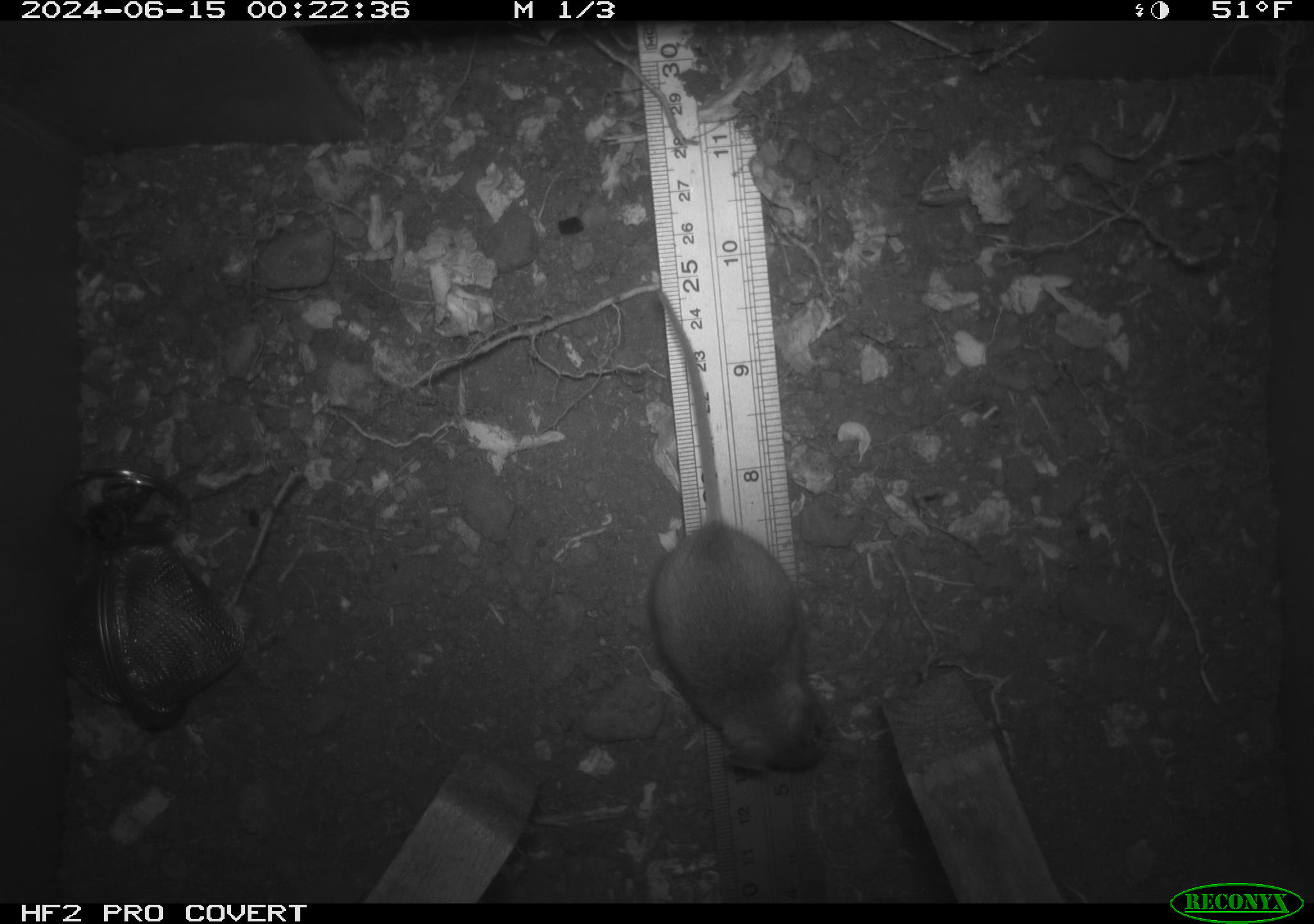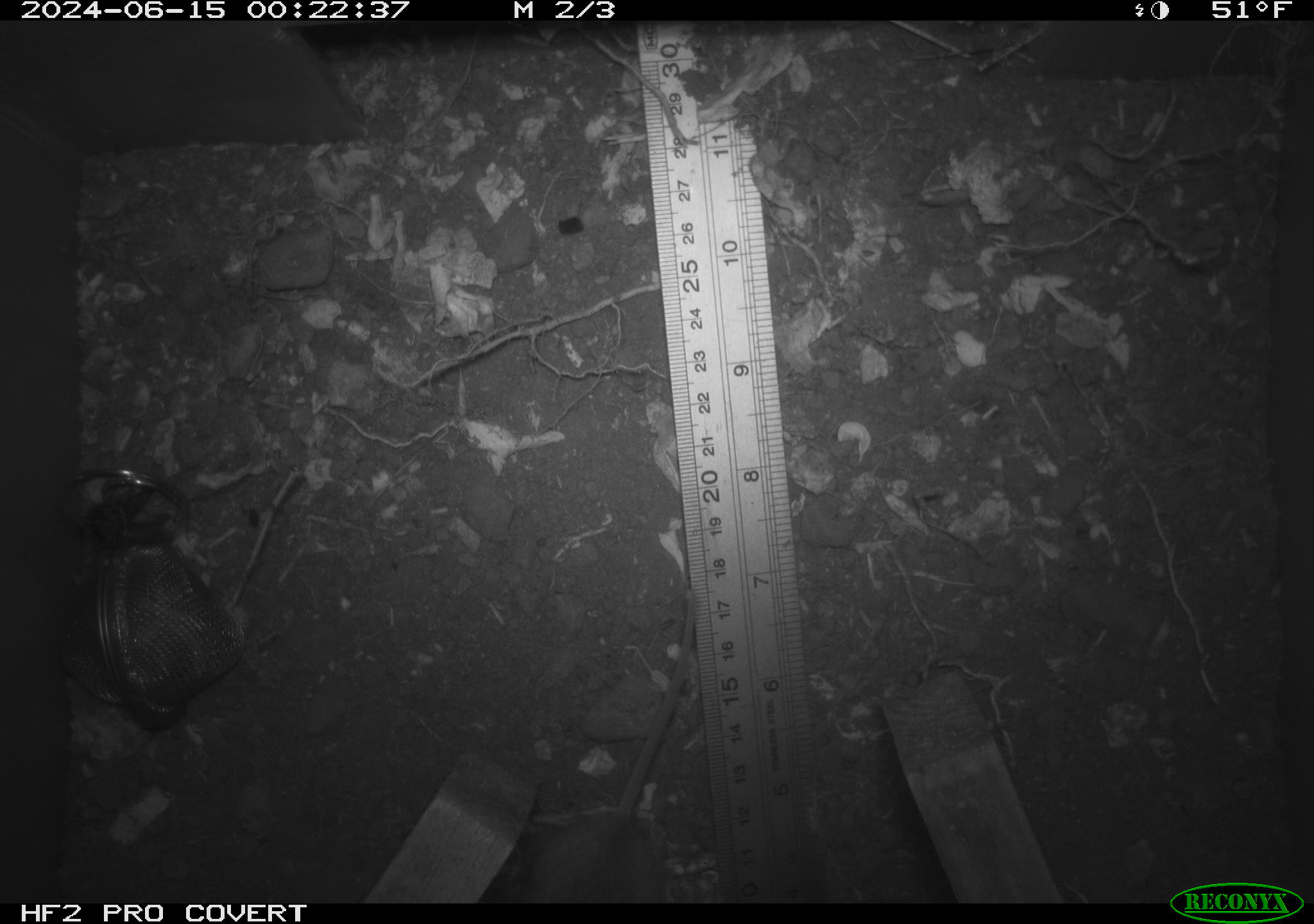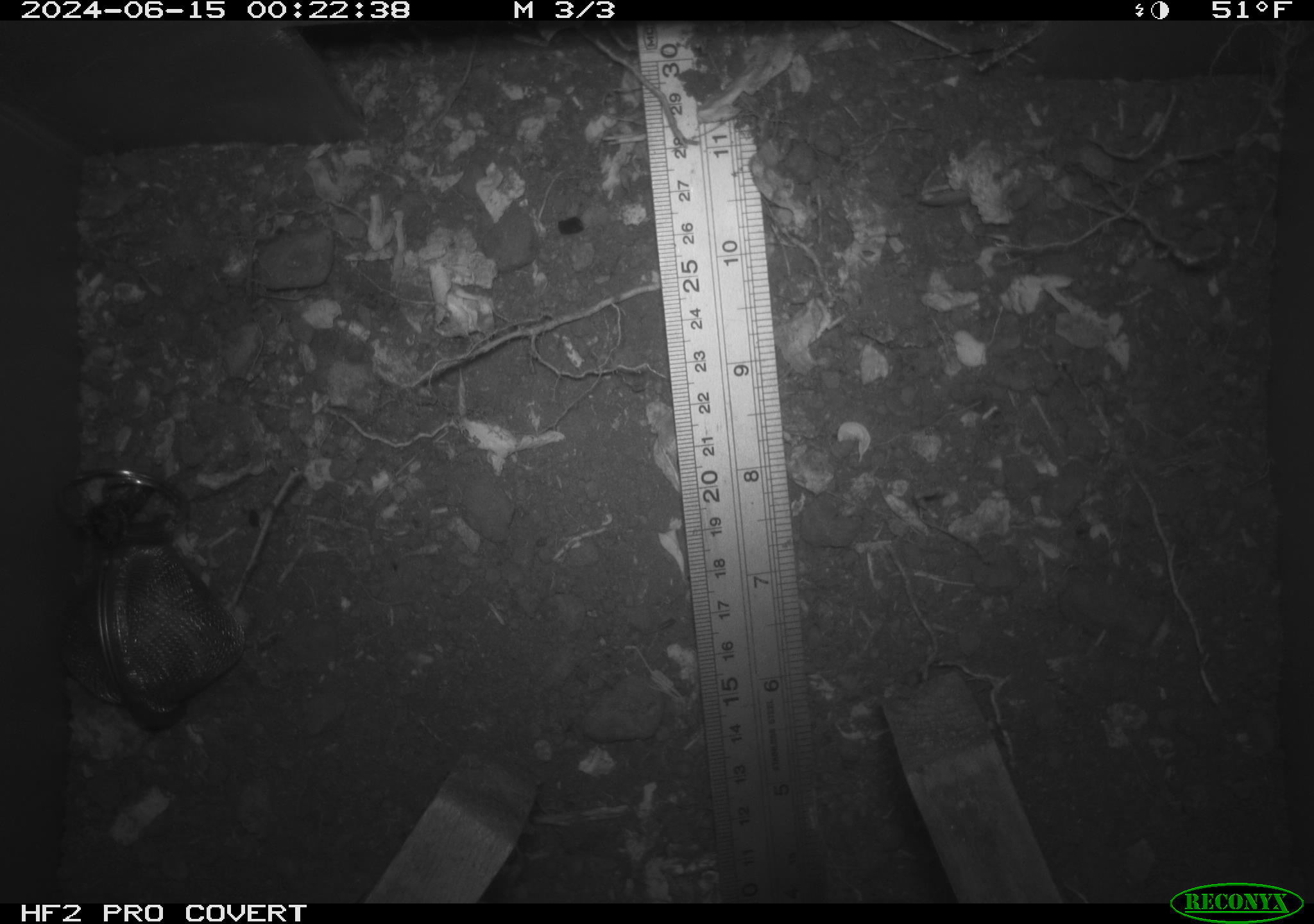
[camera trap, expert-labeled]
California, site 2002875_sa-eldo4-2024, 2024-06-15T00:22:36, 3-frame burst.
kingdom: Animalia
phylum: Chordata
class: Mammalia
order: Rodentia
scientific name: Rodentia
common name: rodent